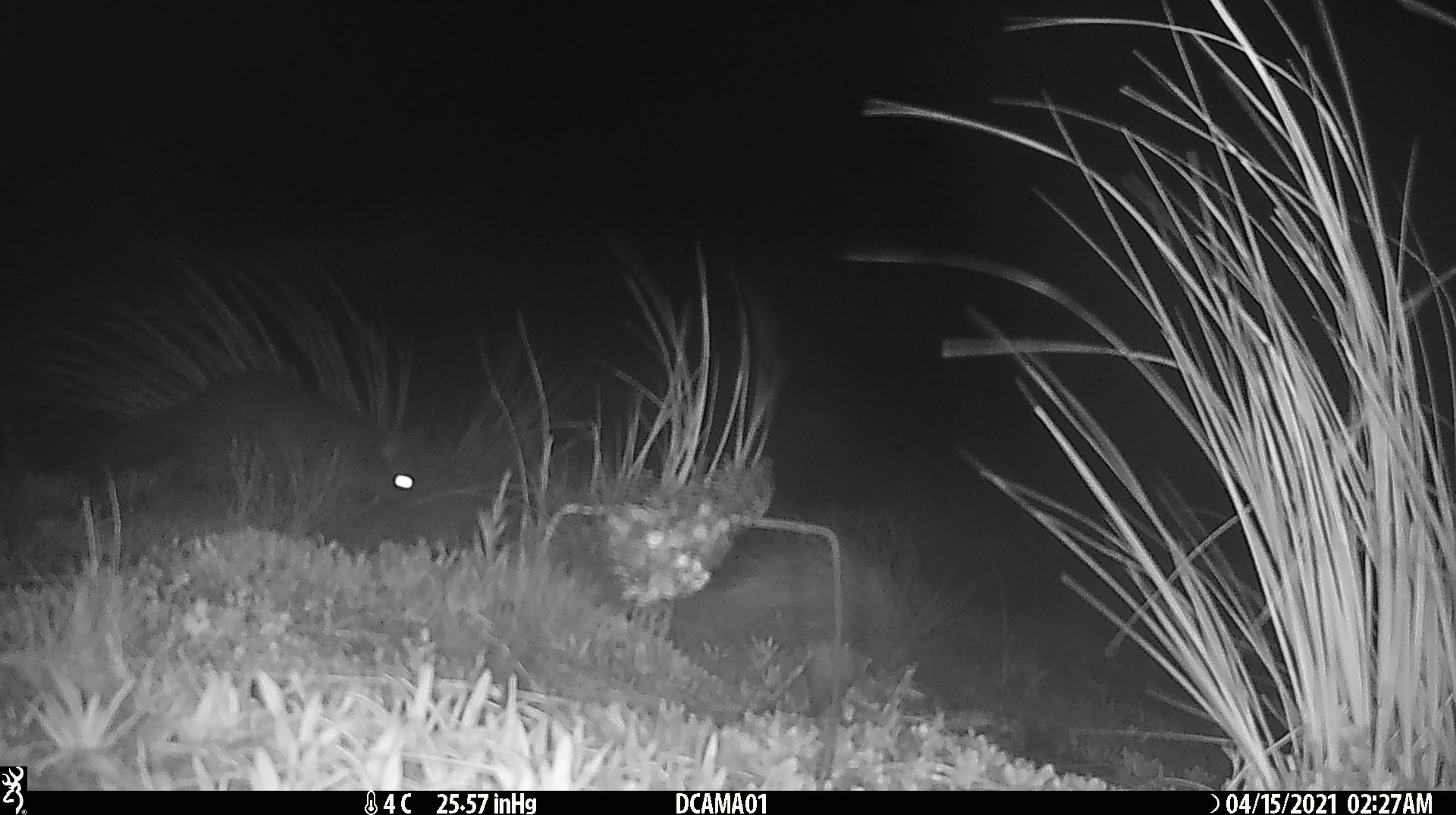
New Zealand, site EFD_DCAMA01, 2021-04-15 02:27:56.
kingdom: Animalia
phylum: Chordata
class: Mammalia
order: Diprotodontia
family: Phalangeridae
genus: Trichosurus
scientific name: Trichosurus vulpecula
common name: common brushtail possum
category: possum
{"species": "possum (common brushtail possum) (Trichosurus vulpecula)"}